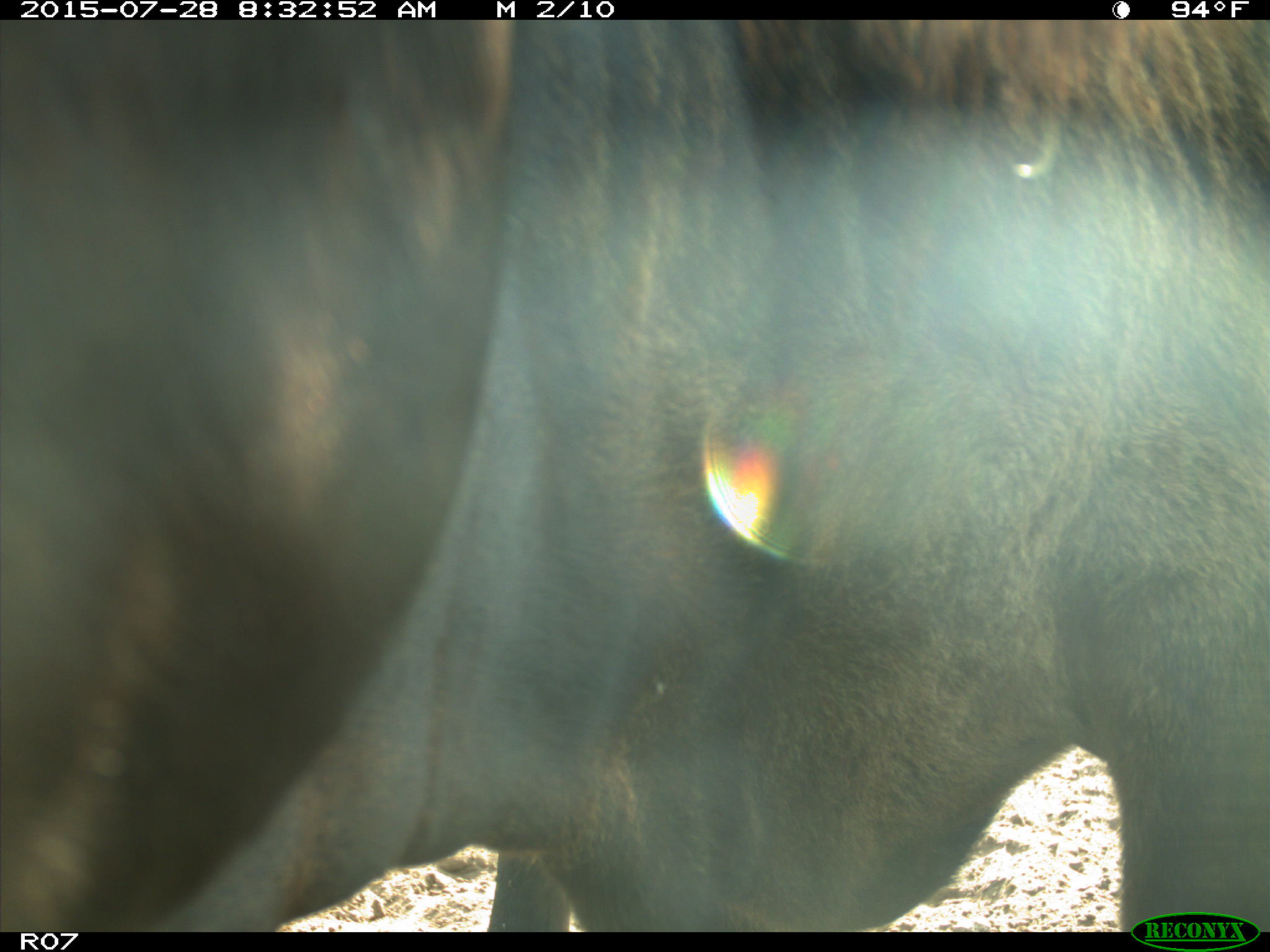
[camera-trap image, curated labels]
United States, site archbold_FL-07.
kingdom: Animalia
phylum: Chordata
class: Mammalia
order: Artiodactyla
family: Bovidae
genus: Bos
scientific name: Bos taurus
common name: domestic cow